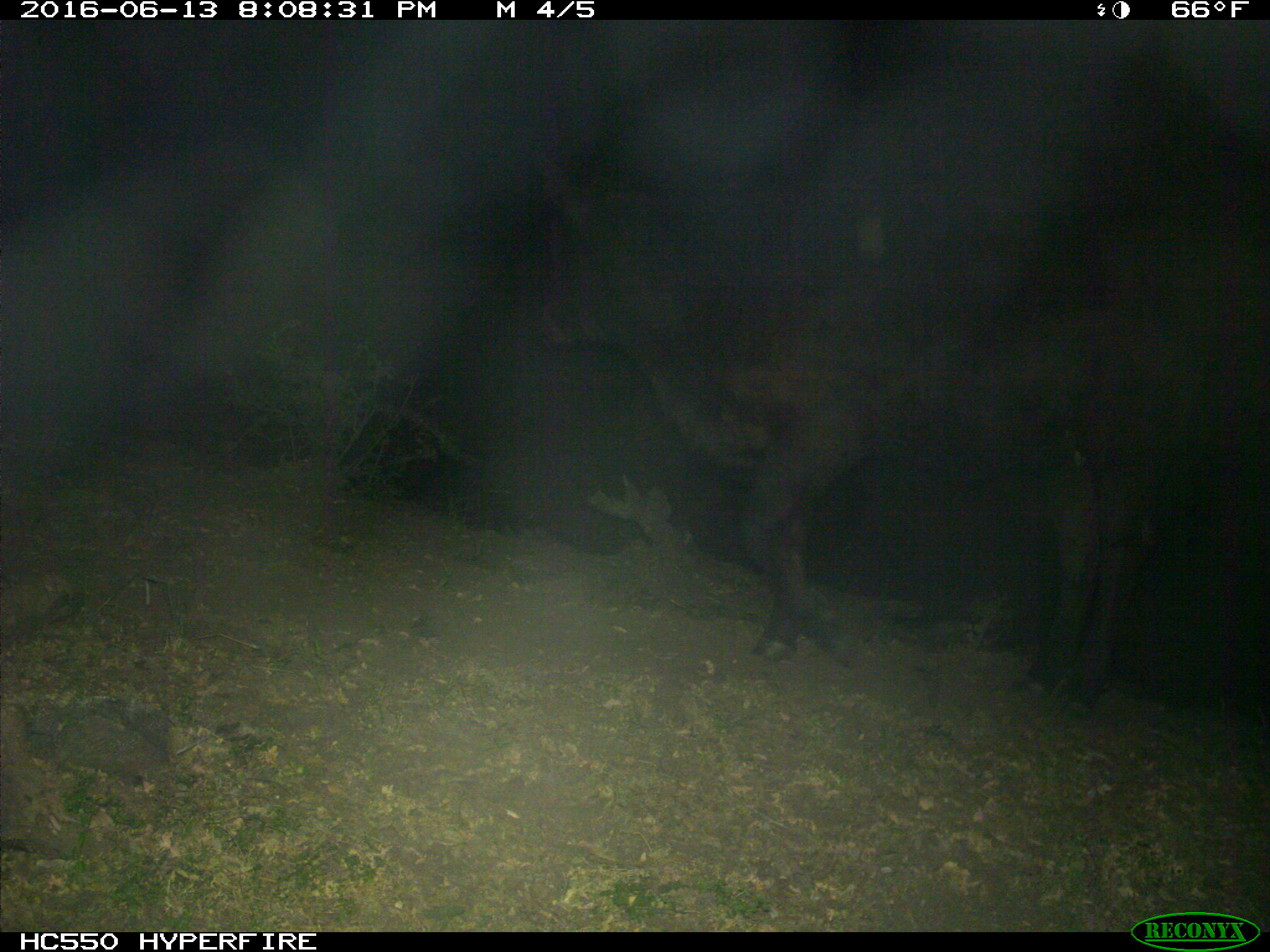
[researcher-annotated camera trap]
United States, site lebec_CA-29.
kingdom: Animalia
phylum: Chordata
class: Mammalia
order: Artiodactyla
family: Bovidae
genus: Bos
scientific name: Bos taurus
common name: domestic cow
Bos taurus (domestic cow).